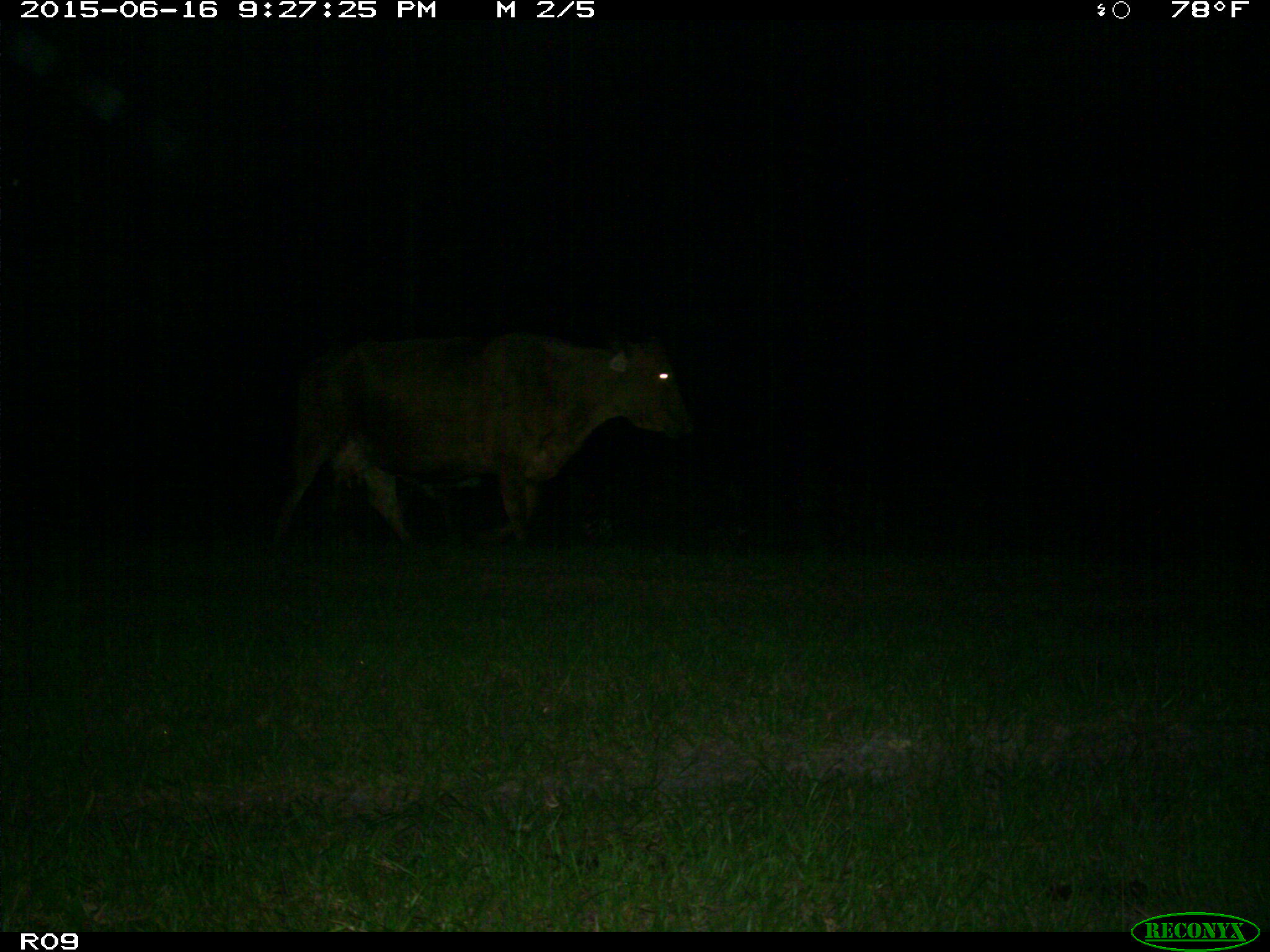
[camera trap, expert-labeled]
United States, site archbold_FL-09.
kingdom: Animalia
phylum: Chordata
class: Mammalia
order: Artiodactyla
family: Bovidae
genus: Bos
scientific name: Bos taurus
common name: domestic cow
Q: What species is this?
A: Bos taurus (domestic cow).